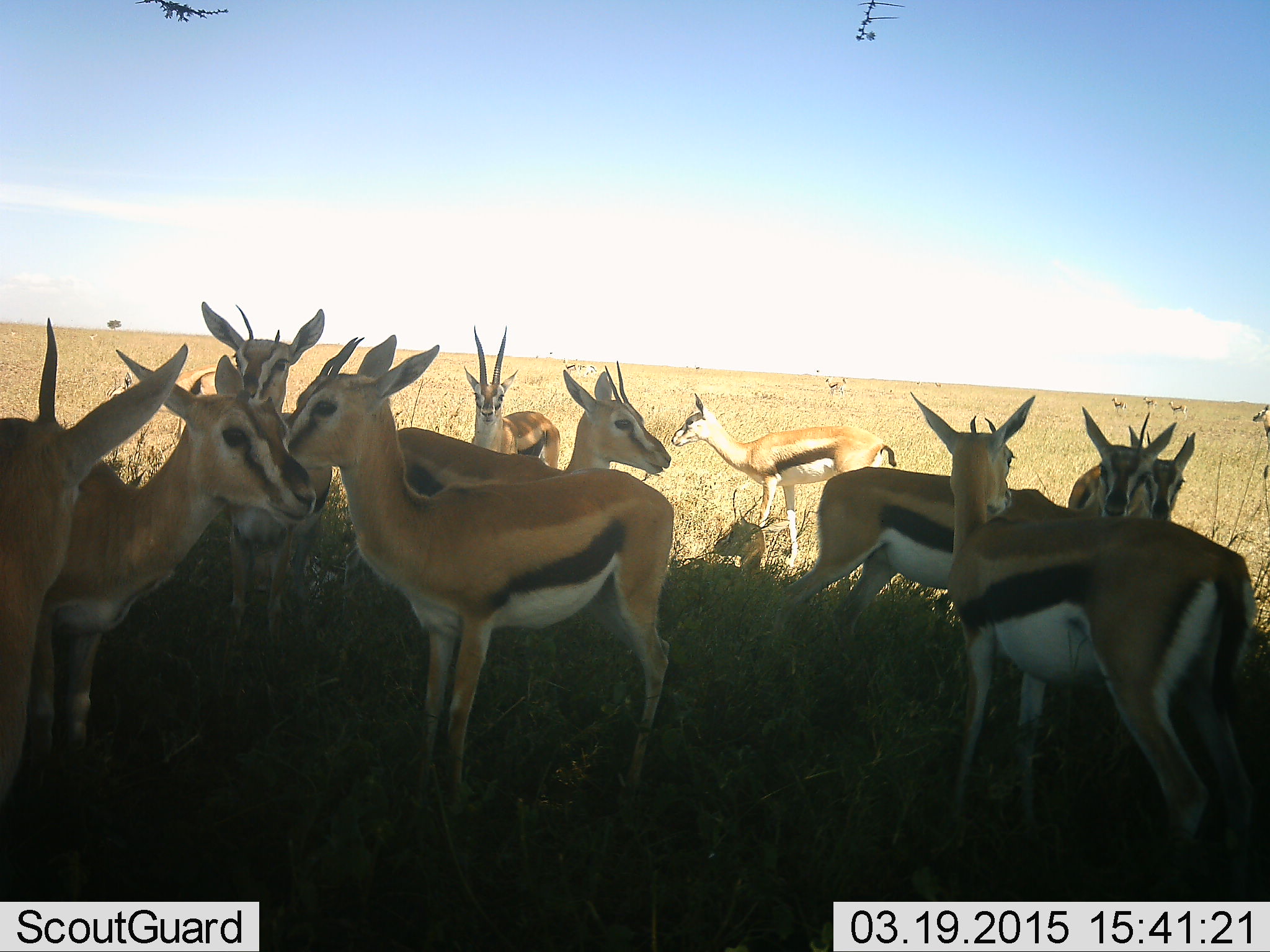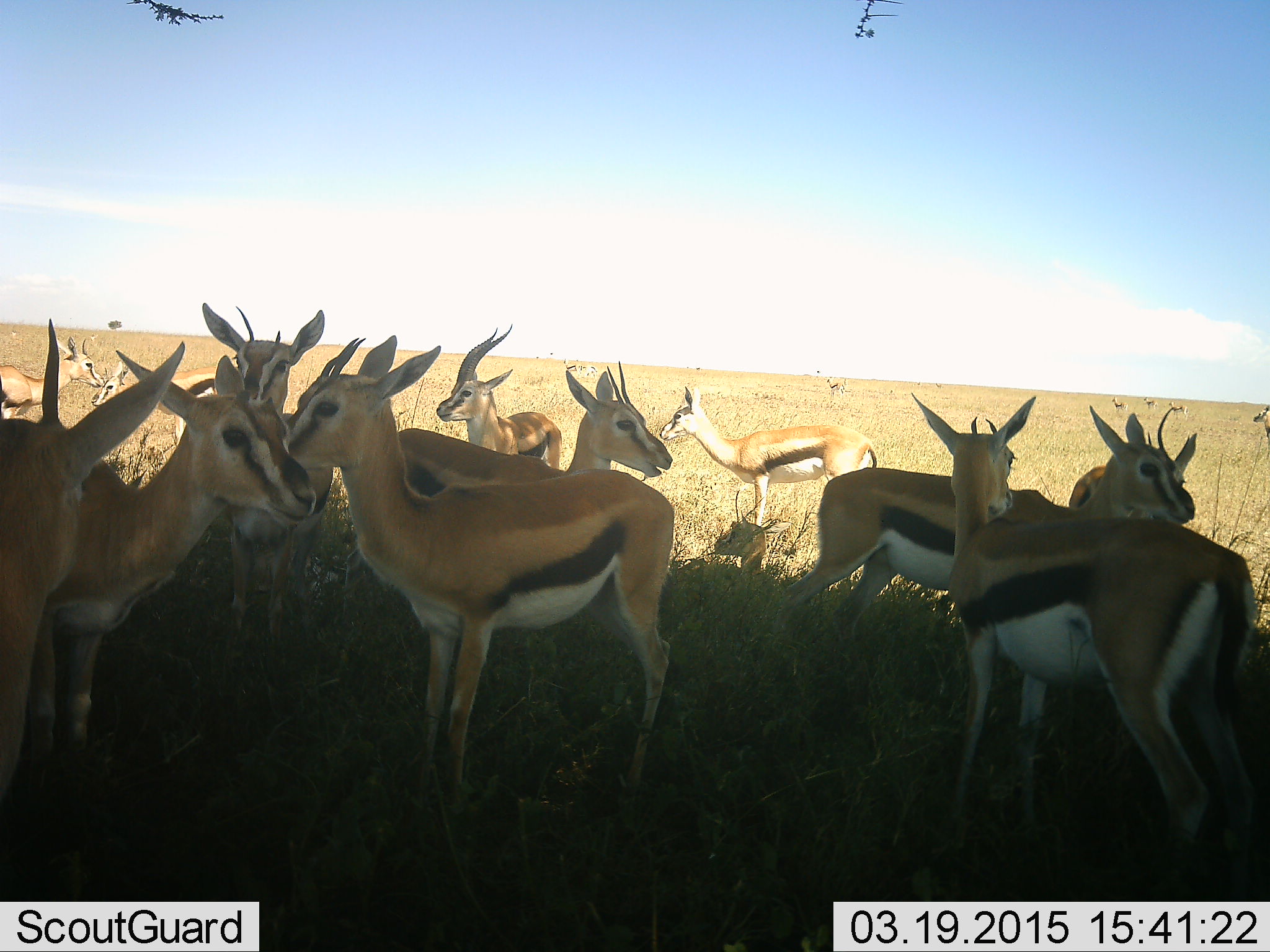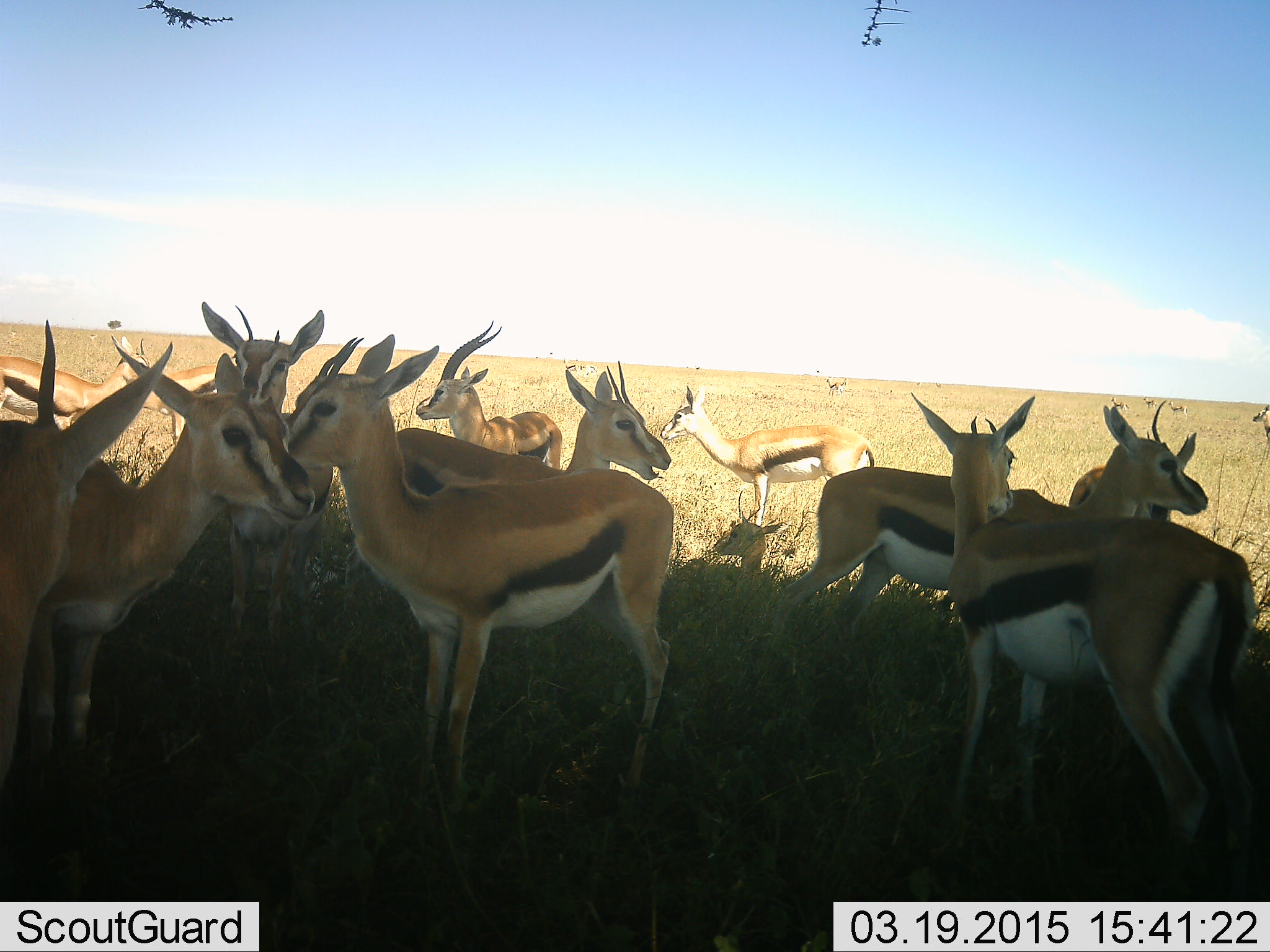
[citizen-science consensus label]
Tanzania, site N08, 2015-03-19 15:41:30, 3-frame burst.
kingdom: Animalia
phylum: Chordata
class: Mammalia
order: Artiodactyla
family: Bovidae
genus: Eudorcas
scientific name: Eudorcas thomsonii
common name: thomson's gazelle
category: gazellethomsons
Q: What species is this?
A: Gazellethomsons (thomson's gazelle) (Eudorcas thomsonii).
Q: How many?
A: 11-50.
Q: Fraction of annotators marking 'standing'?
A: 90%.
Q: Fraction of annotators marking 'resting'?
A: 30%.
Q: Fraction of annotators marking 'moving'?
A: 30%.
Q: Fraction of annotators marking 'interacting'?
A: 20%.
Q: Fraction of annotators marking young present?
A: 10%.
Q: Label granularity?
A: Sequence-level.